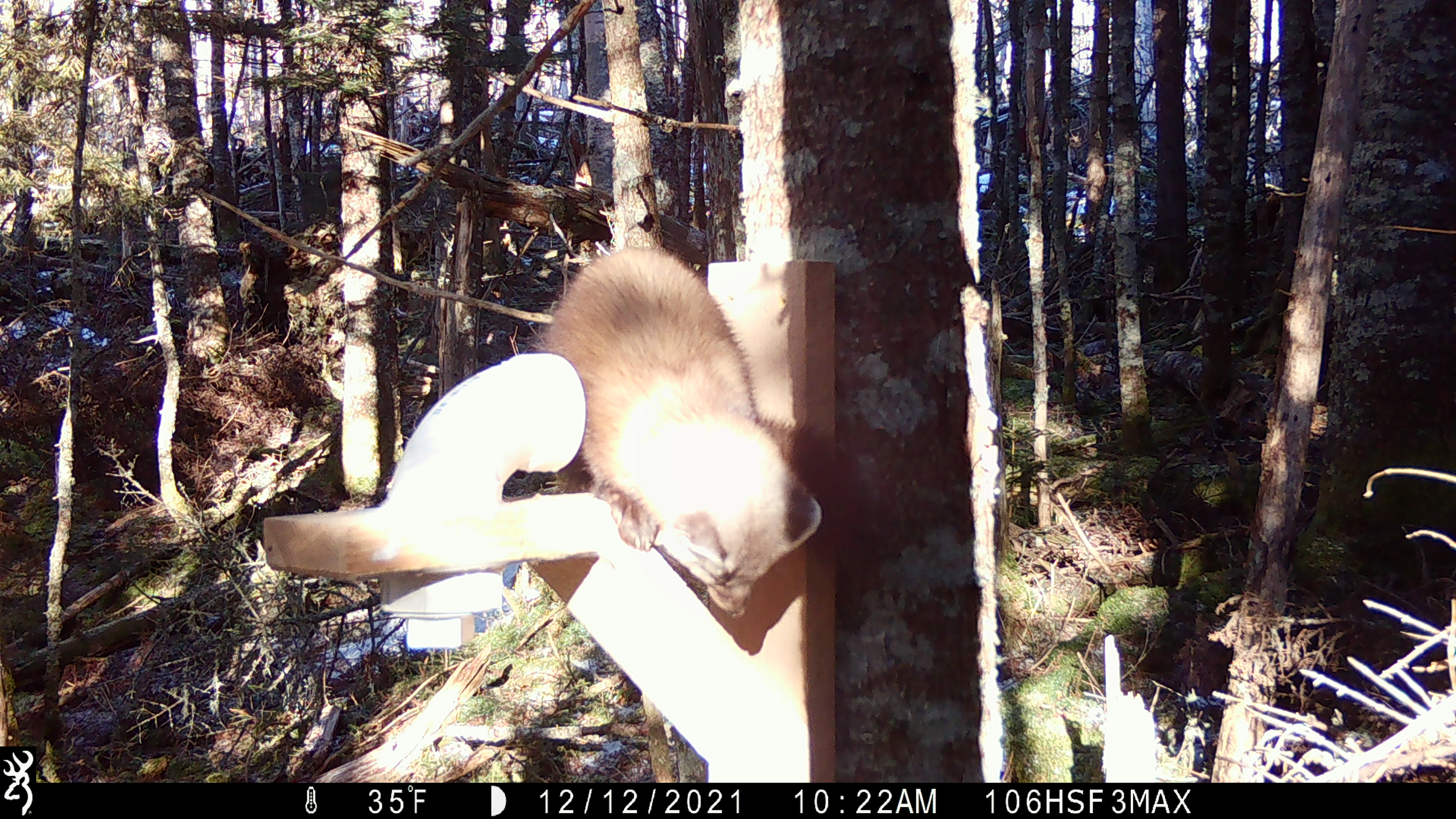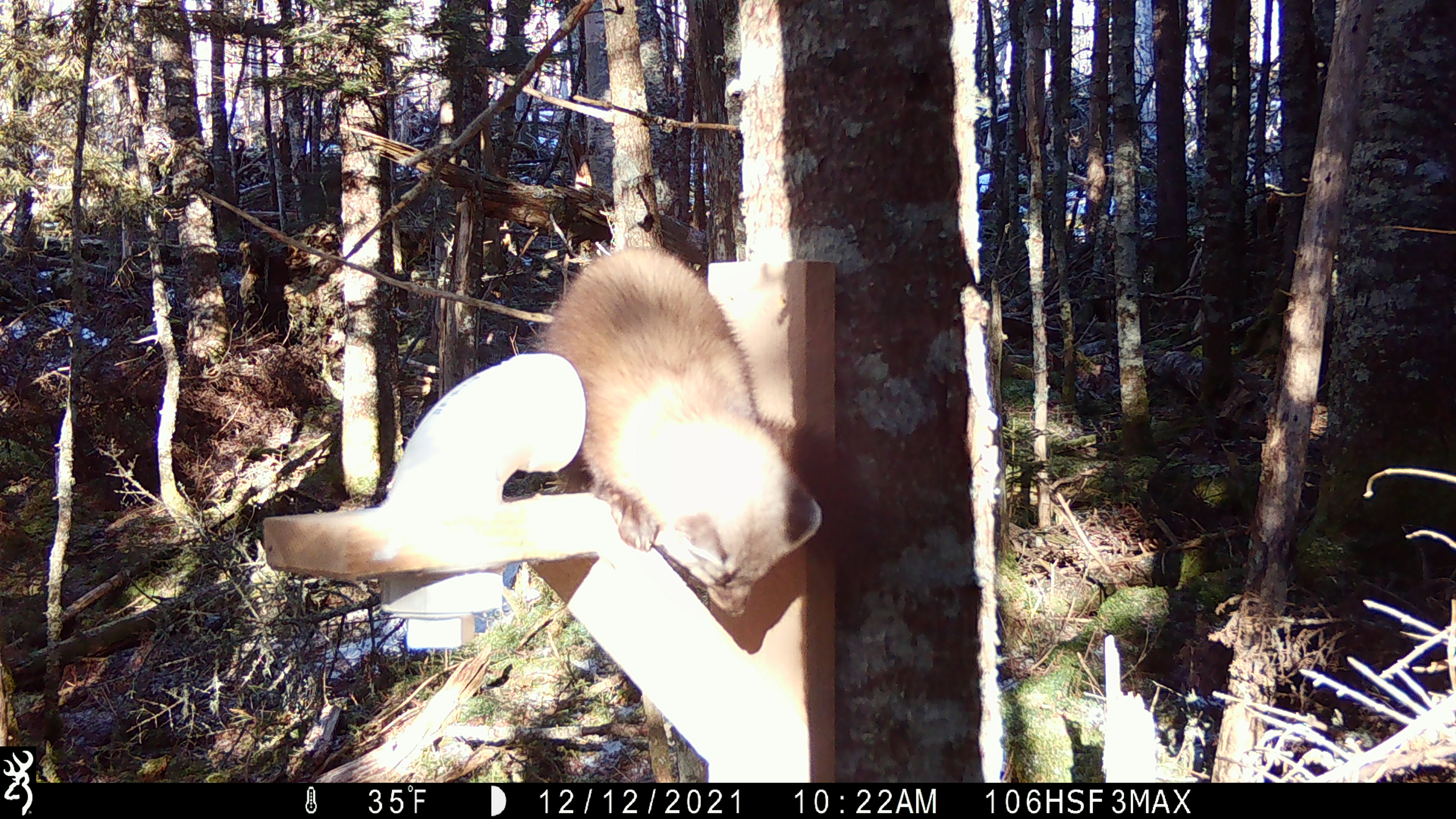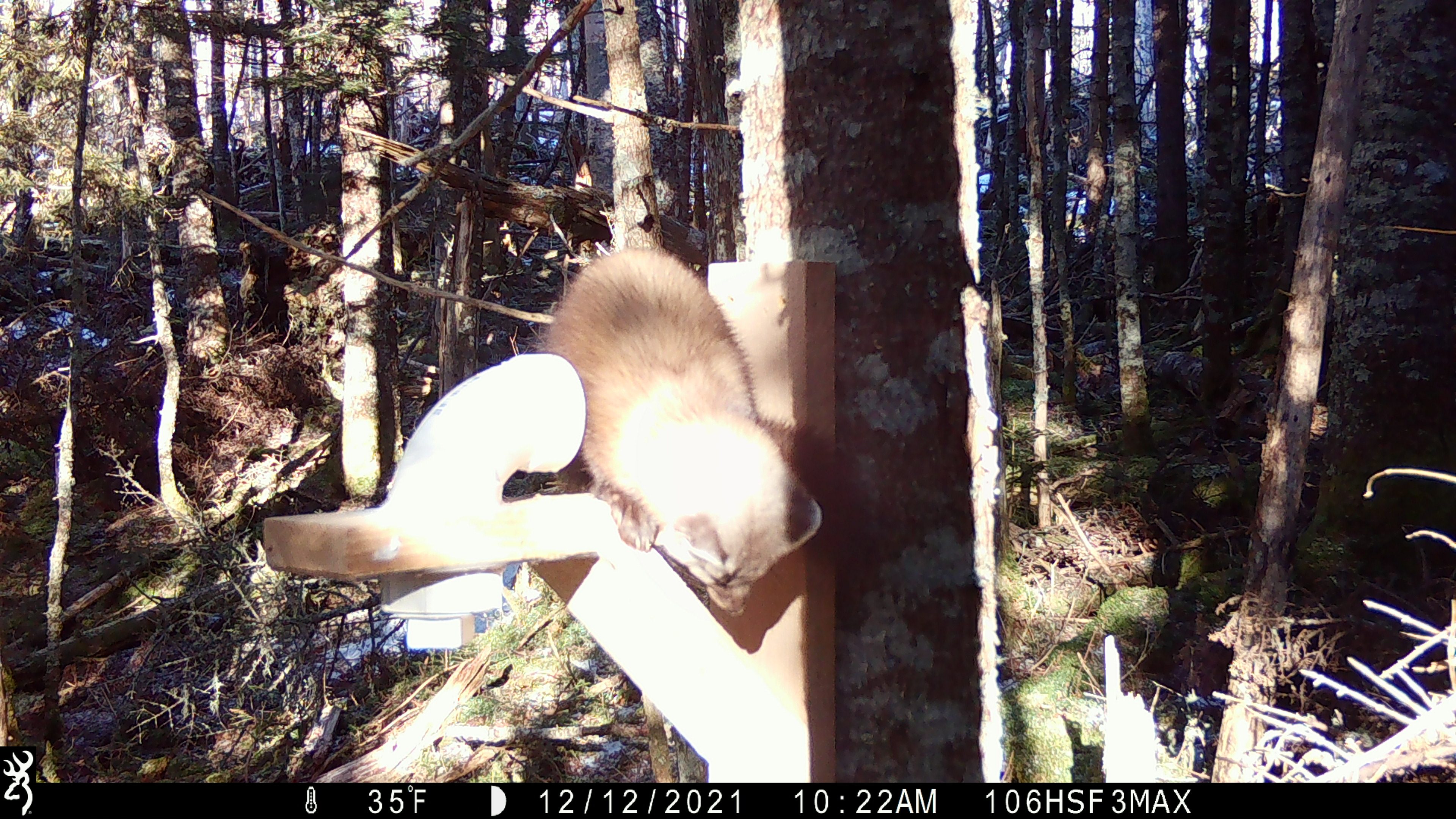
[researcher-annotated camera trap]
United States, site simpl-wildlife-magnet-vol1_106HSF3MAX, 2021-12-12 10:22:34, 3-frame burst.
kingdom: Animalia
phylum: Chordata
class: Mammalia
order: Carnivora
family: Mustelidae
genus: Martes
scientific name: Martes americana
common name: american marten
American marten (Martes americana).